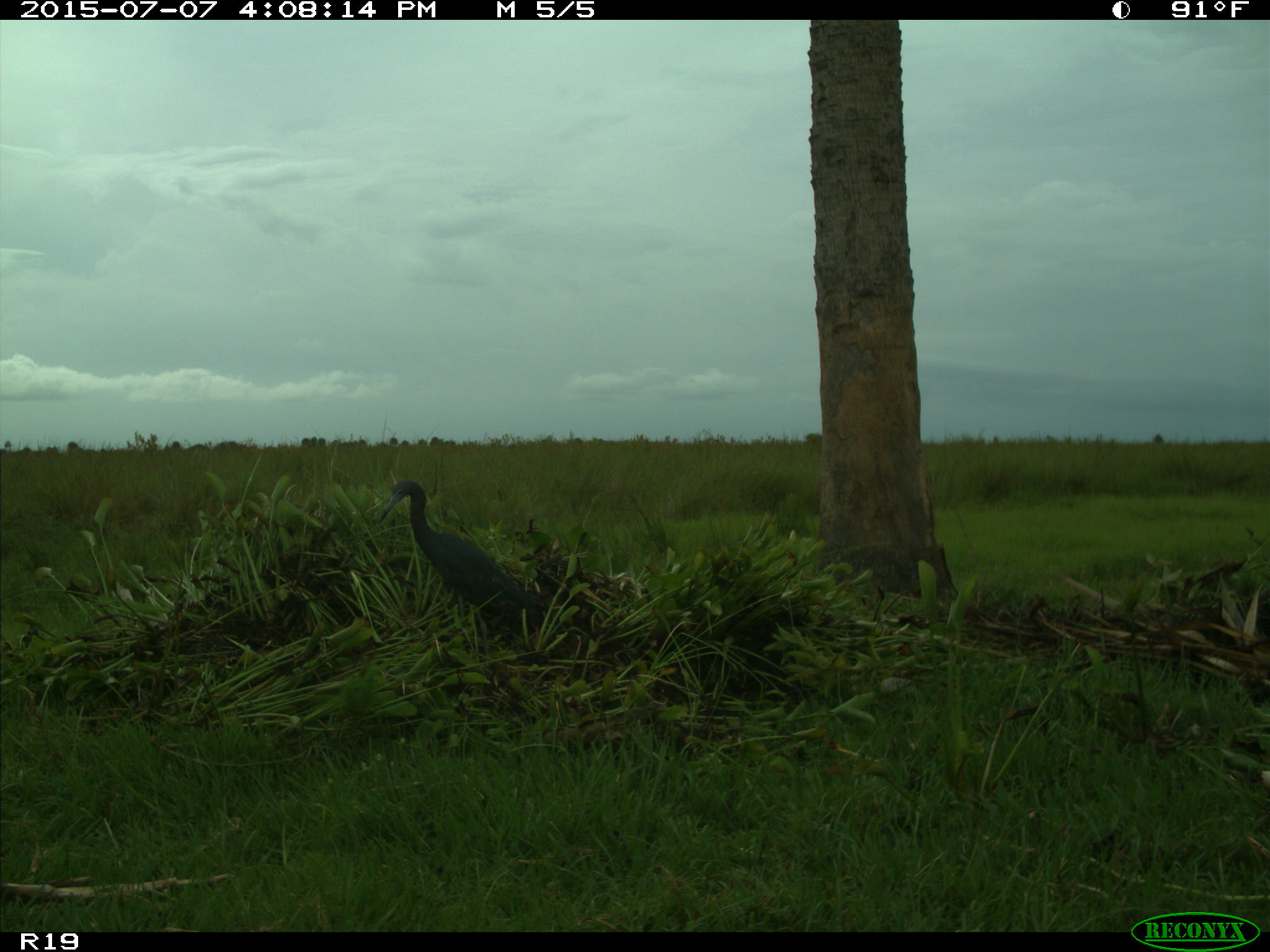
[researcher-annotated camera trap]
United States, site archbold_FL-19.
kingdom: Animalia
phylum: Chordata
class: Aves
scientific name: Aves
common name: birds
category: unidentified bird